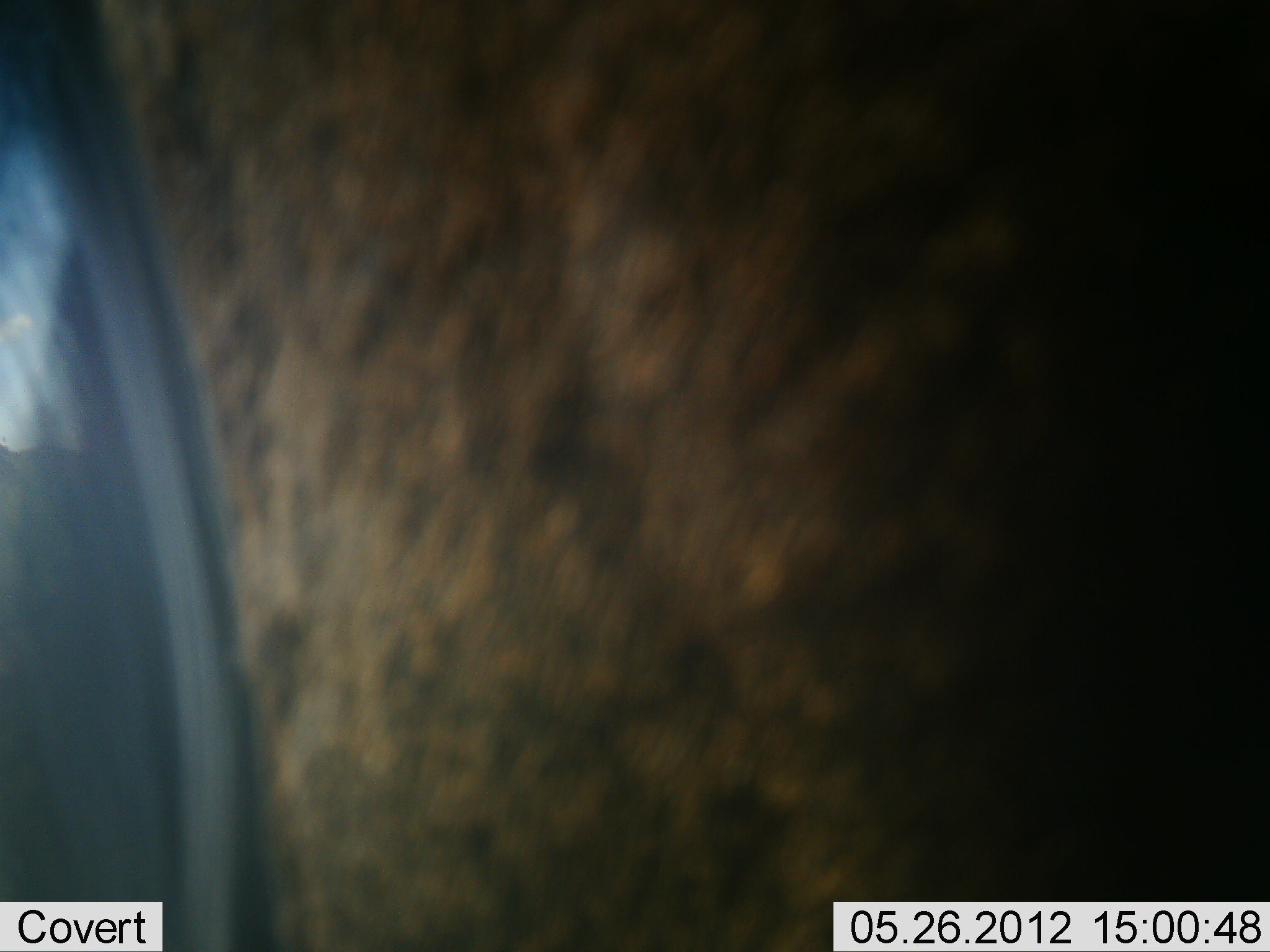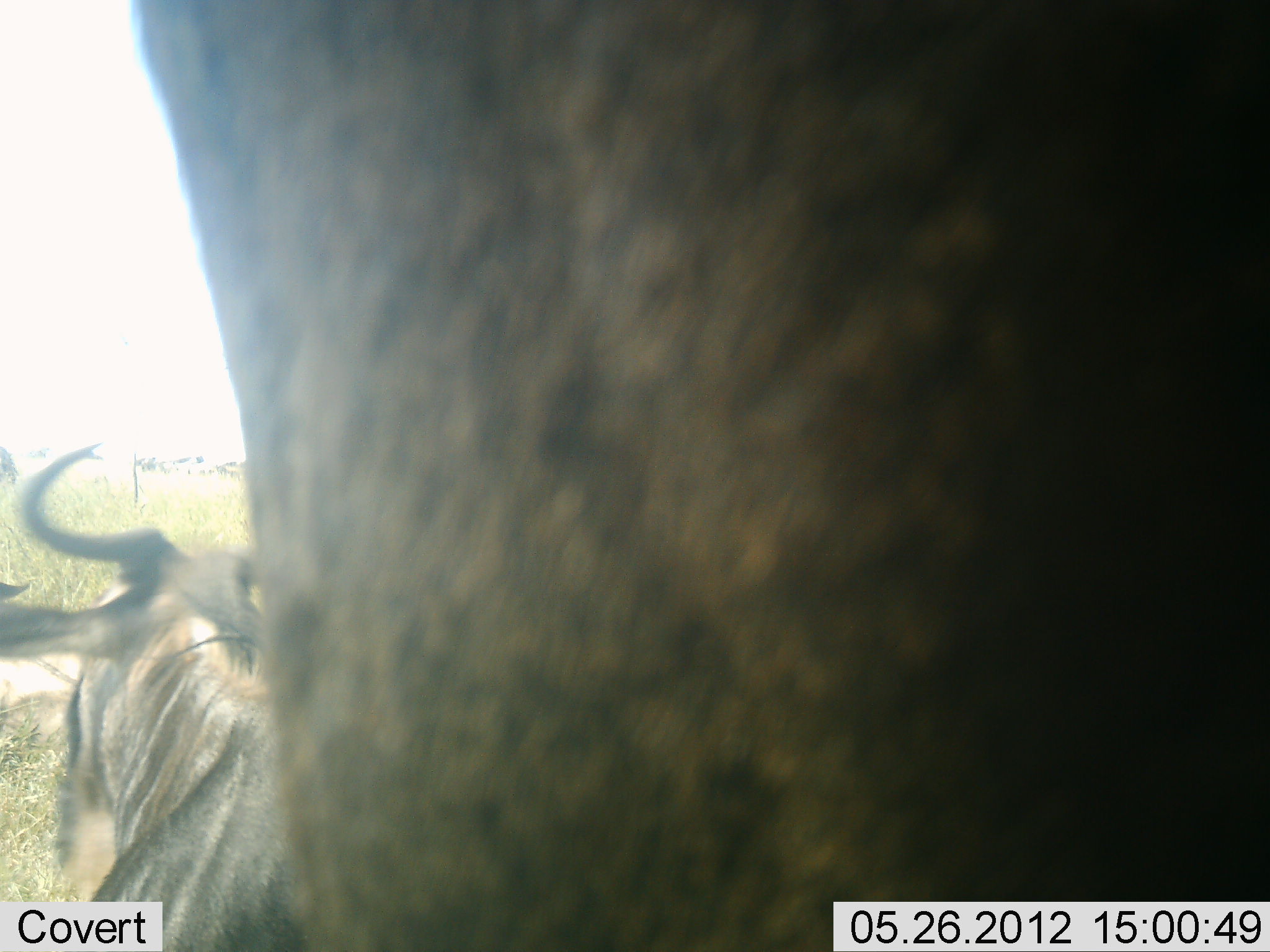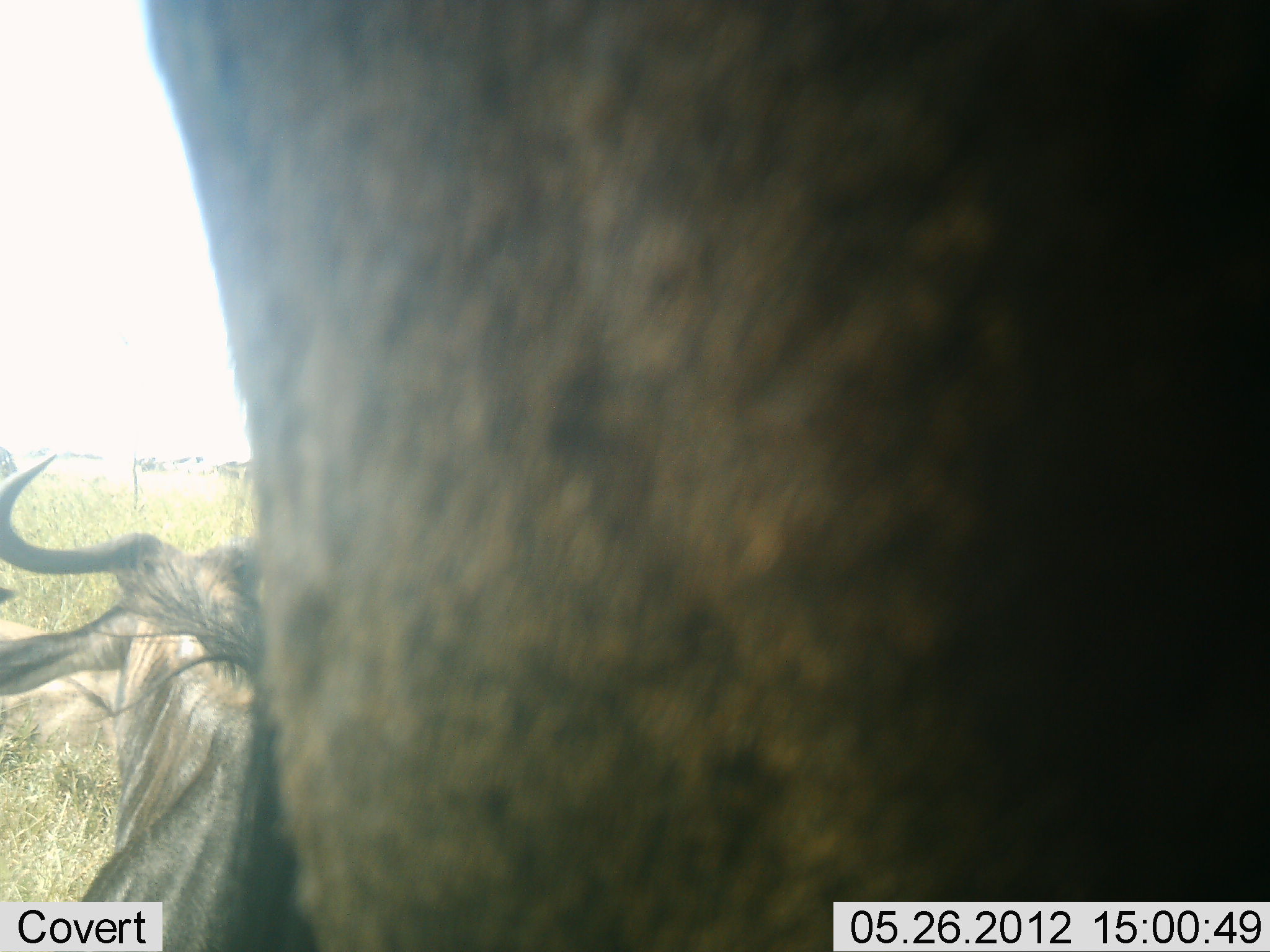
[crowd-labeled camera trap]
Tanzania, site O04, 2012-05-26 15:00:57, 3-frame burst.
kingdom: Animalia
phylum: Chordata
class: Mammalia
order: Artiodactyla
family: Bovidae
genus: Connochaetes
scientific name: Connochaetes taurinus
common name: blue wildebeest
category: wildebeest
Wildebeest (blue wildebeest) (Connochaetes taurinus), count 2. Behavior (volunteer vote fractions): standing 90%, resting 70%, moving 0%, interacting 0%. Young present (vote fraction): 0%. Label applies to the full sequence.